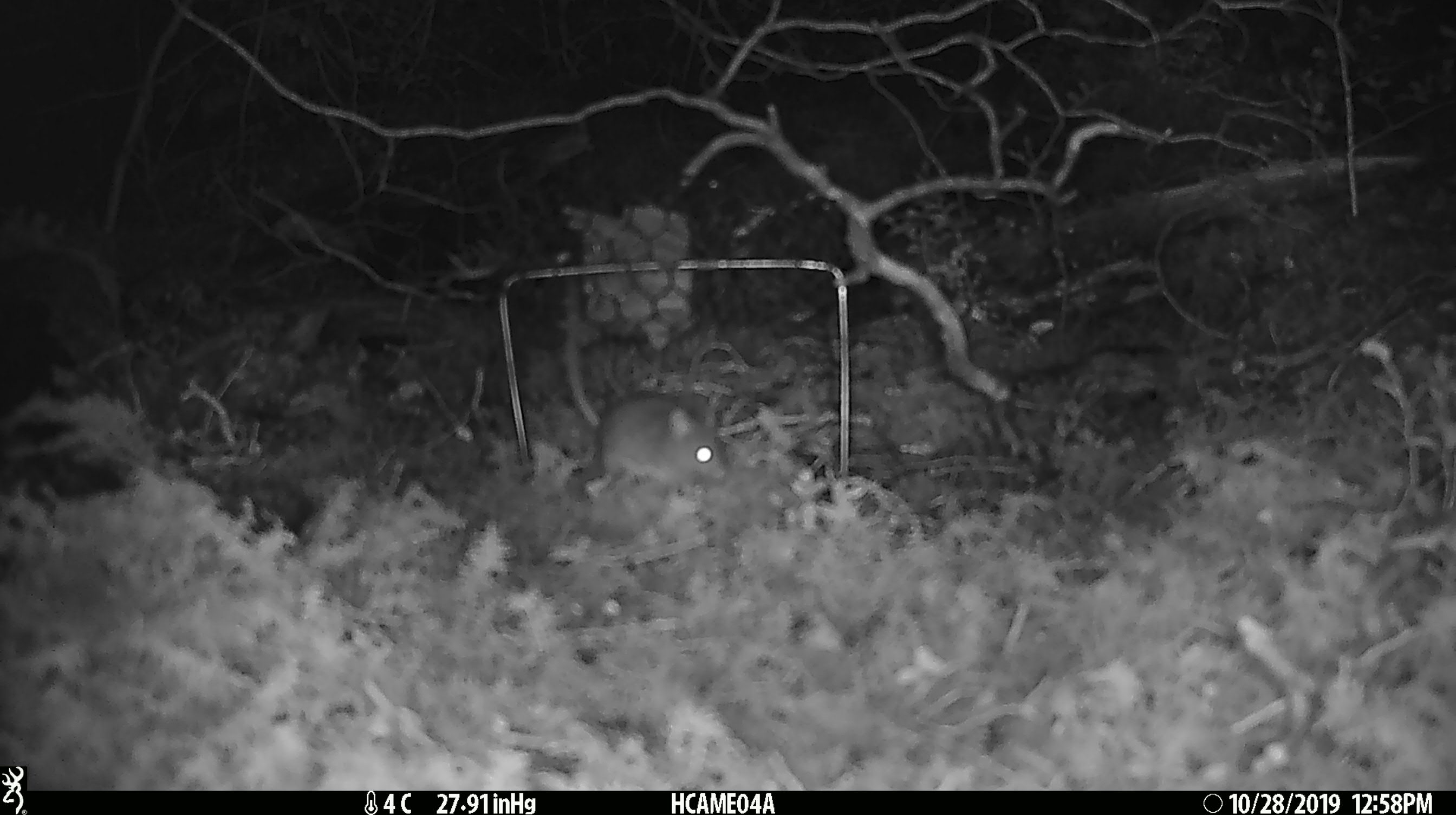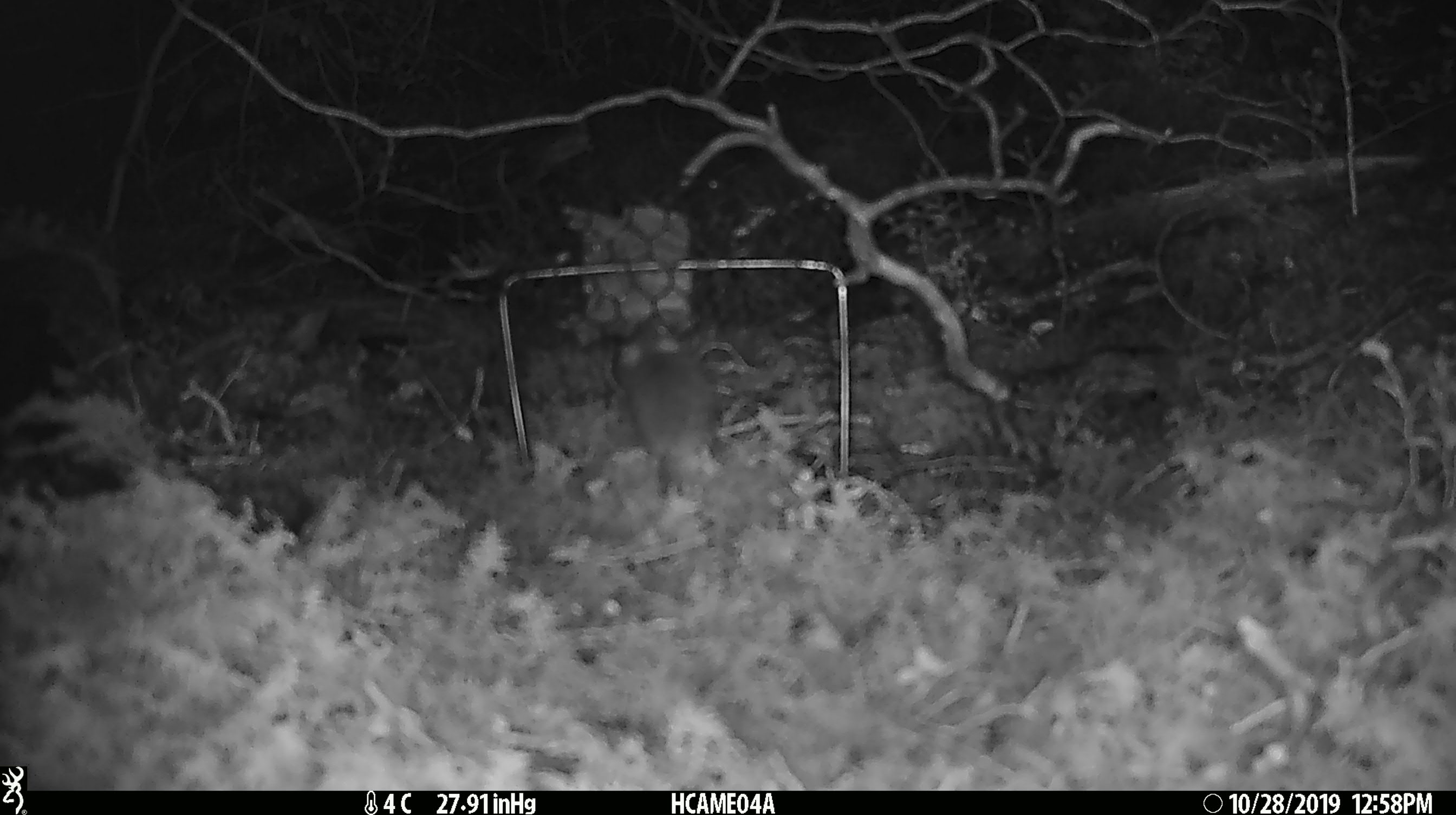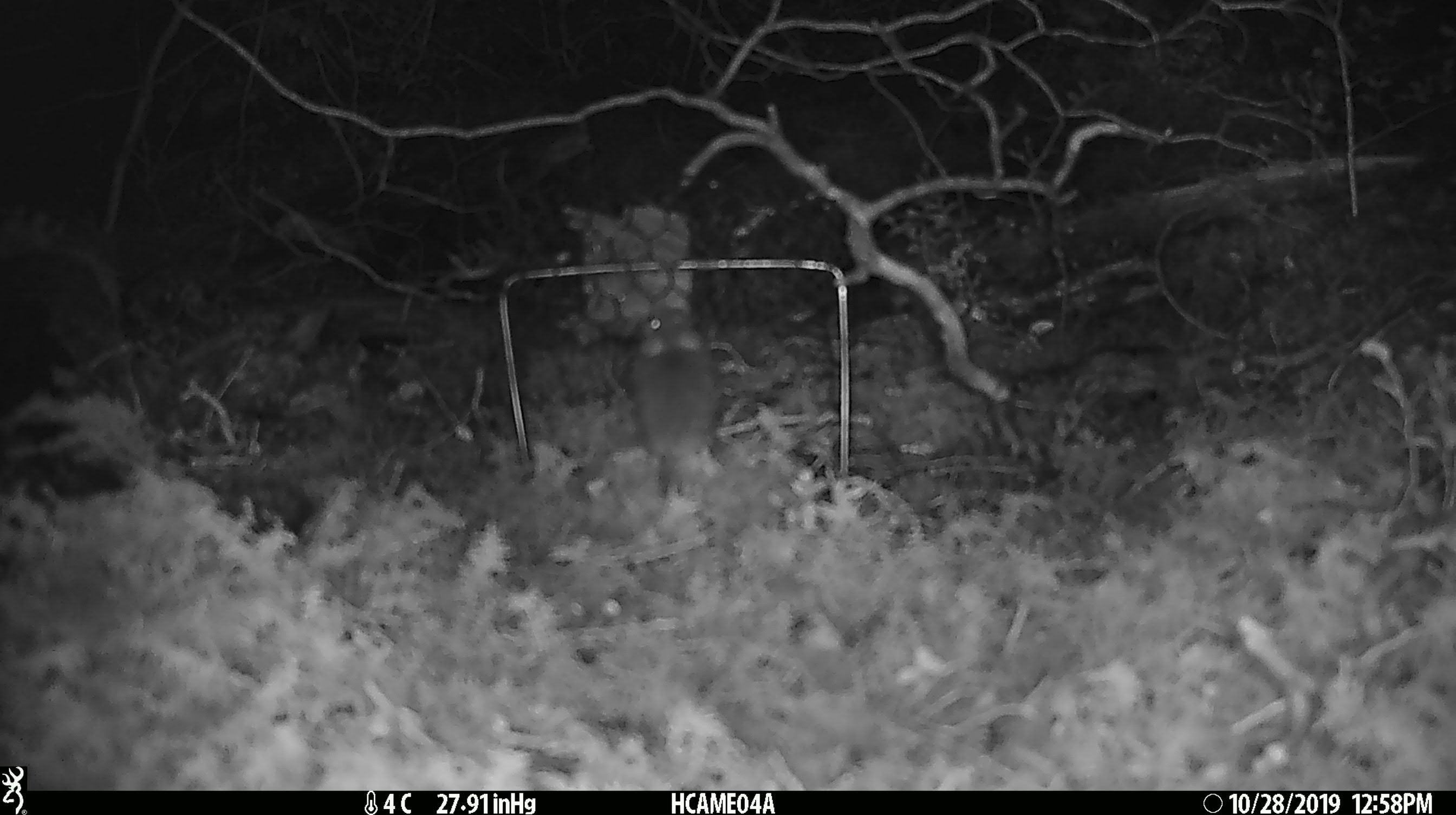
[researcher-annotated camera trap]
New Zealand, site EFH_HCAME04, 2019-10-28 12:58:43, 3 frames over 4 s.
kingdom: Animalia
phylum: Chordata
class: Mammalia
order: Rodentia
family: Muridae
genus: Mus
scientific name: Mus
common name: mouse